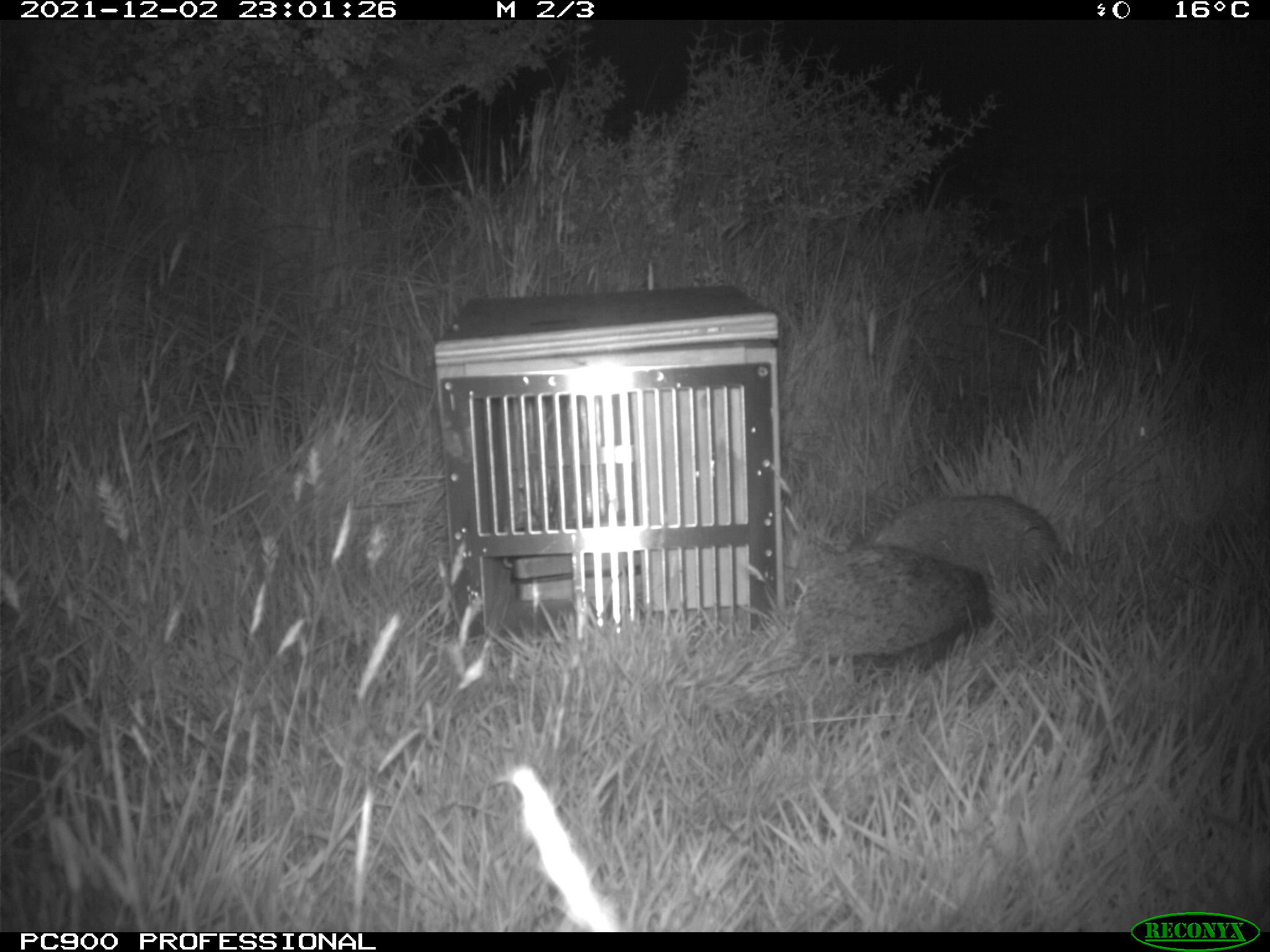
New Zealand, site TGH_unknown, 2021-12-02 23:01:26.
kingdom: Animalia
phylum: Chordata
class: Mammalia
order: Eulipotyphla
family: Erinaceidae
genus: Erinaceus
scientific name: Erinaceus europaeus europaeus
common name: european hedgehog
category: hedgehog